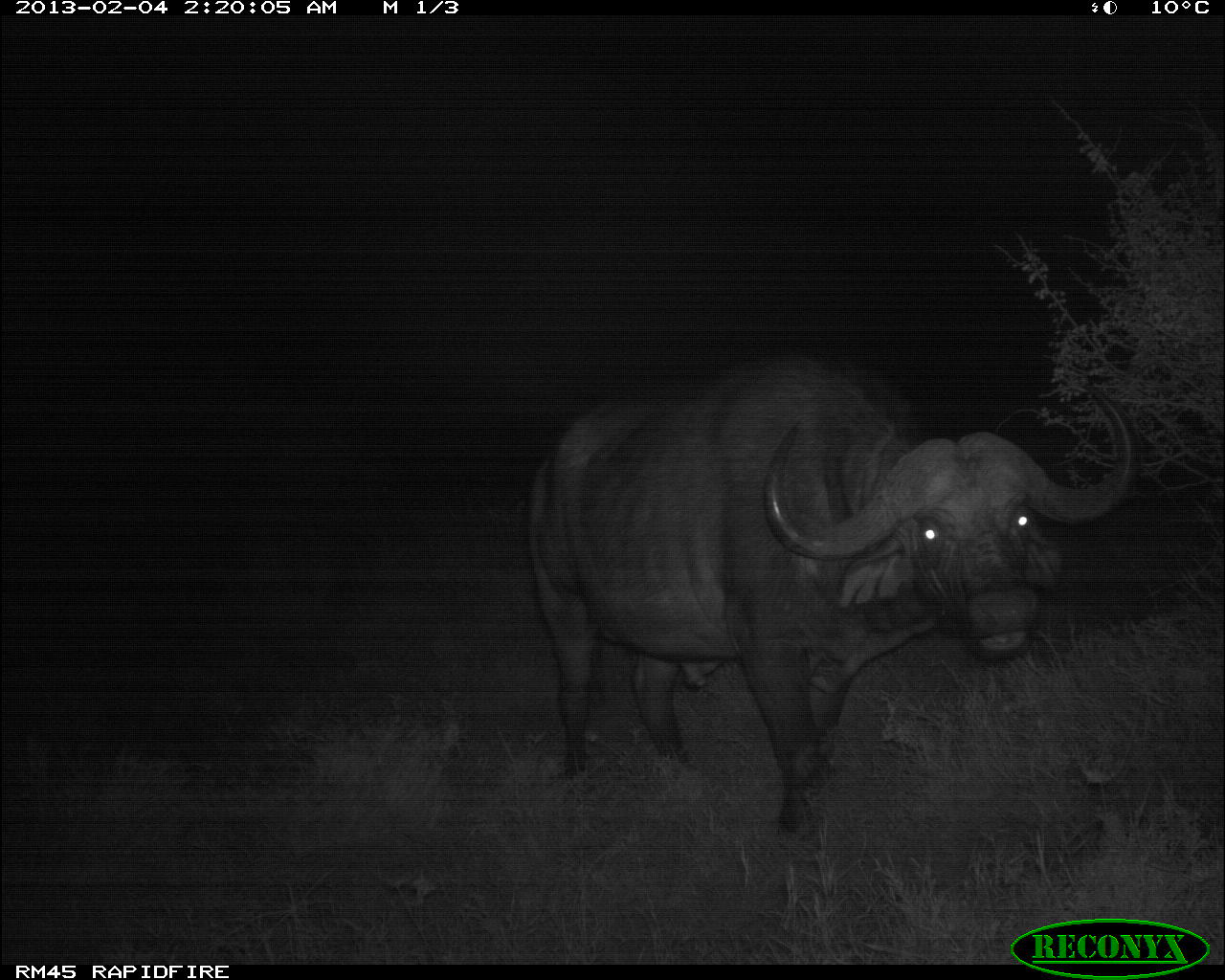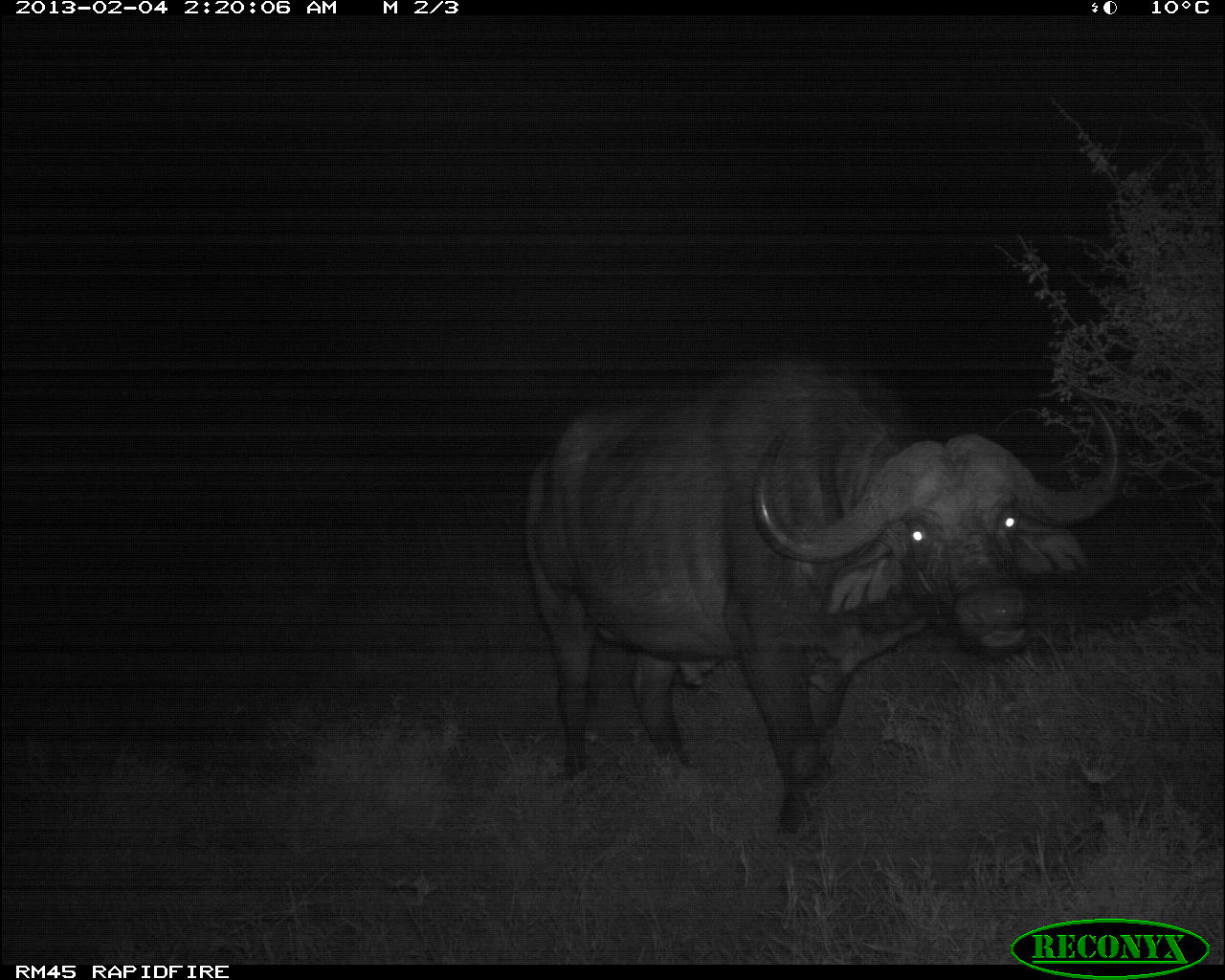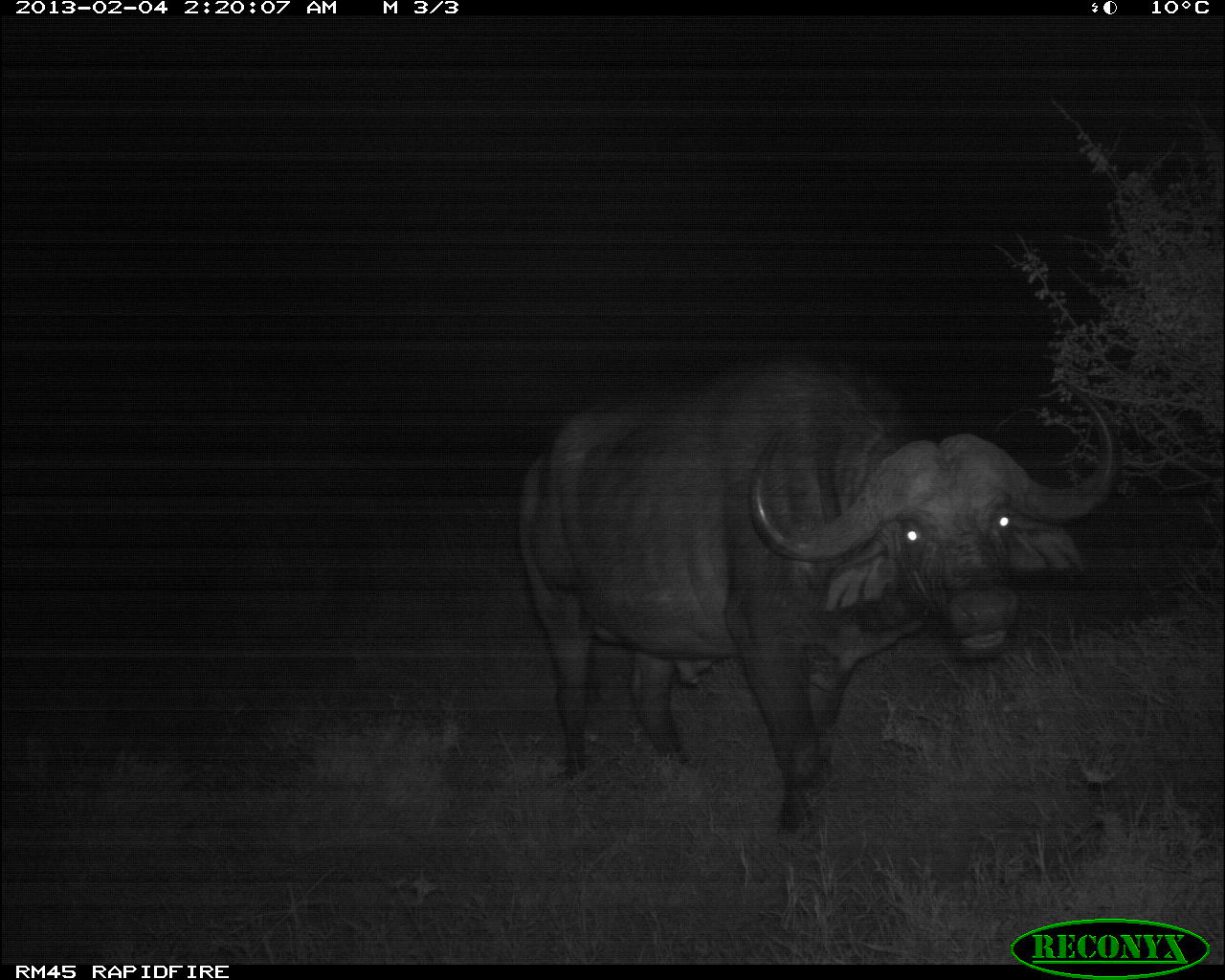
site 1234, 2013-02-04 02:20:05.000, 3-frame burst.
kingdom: Animalia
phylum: Chordata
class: Mammalia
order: Artiodactyla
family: Bovidae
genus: Syncerus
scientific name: Syncerus caffer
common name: african buffalo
Syncerus caffer (african buffalo), count 1.